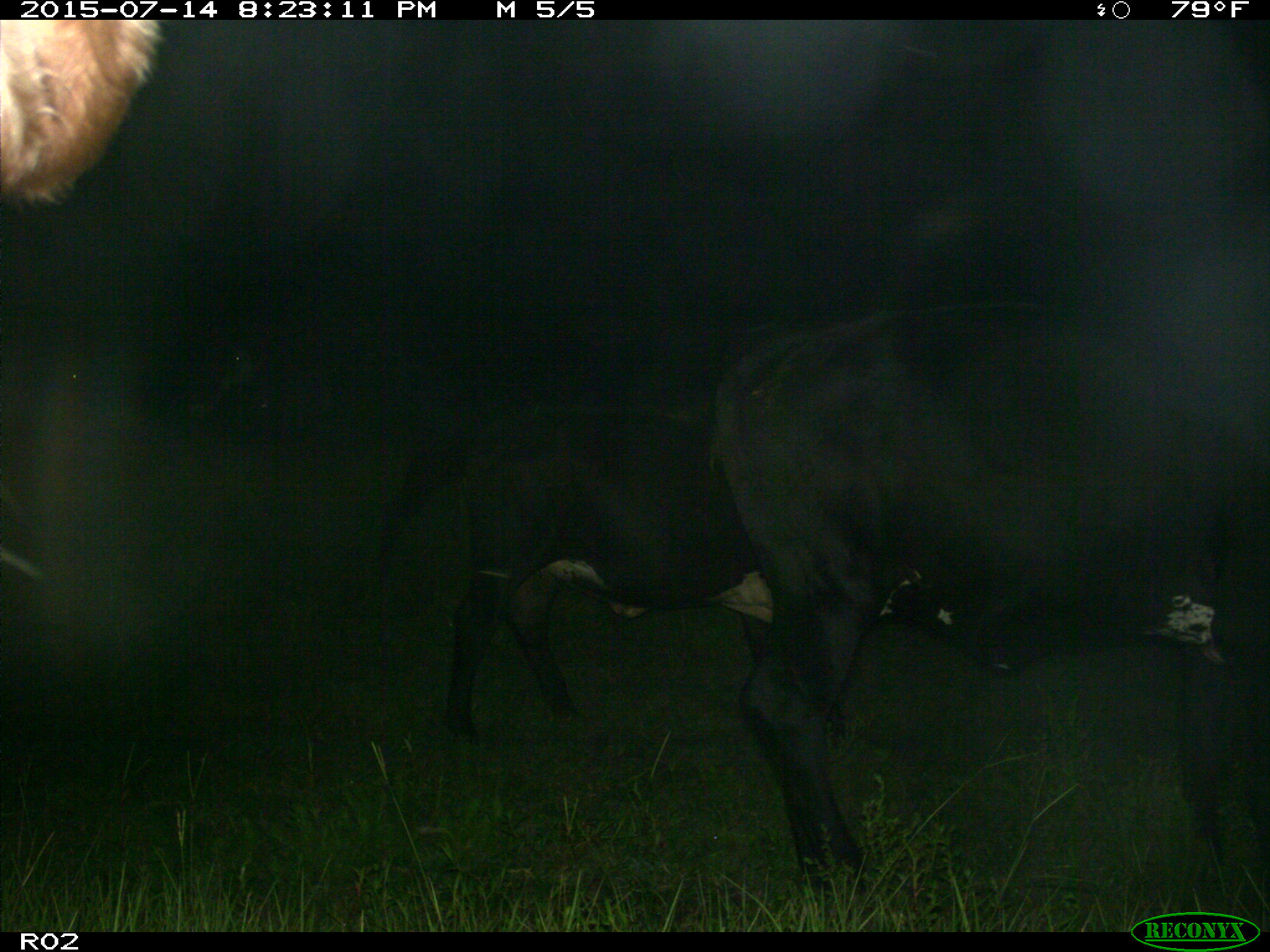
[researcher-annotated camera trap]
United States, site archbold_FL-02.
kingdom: Animalia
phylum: Chordata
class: Mammalia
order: Artiodactyla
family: Bovidae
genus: Bos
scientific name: Bos taurus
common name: domestic cow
Bos taurus (domestic cow).